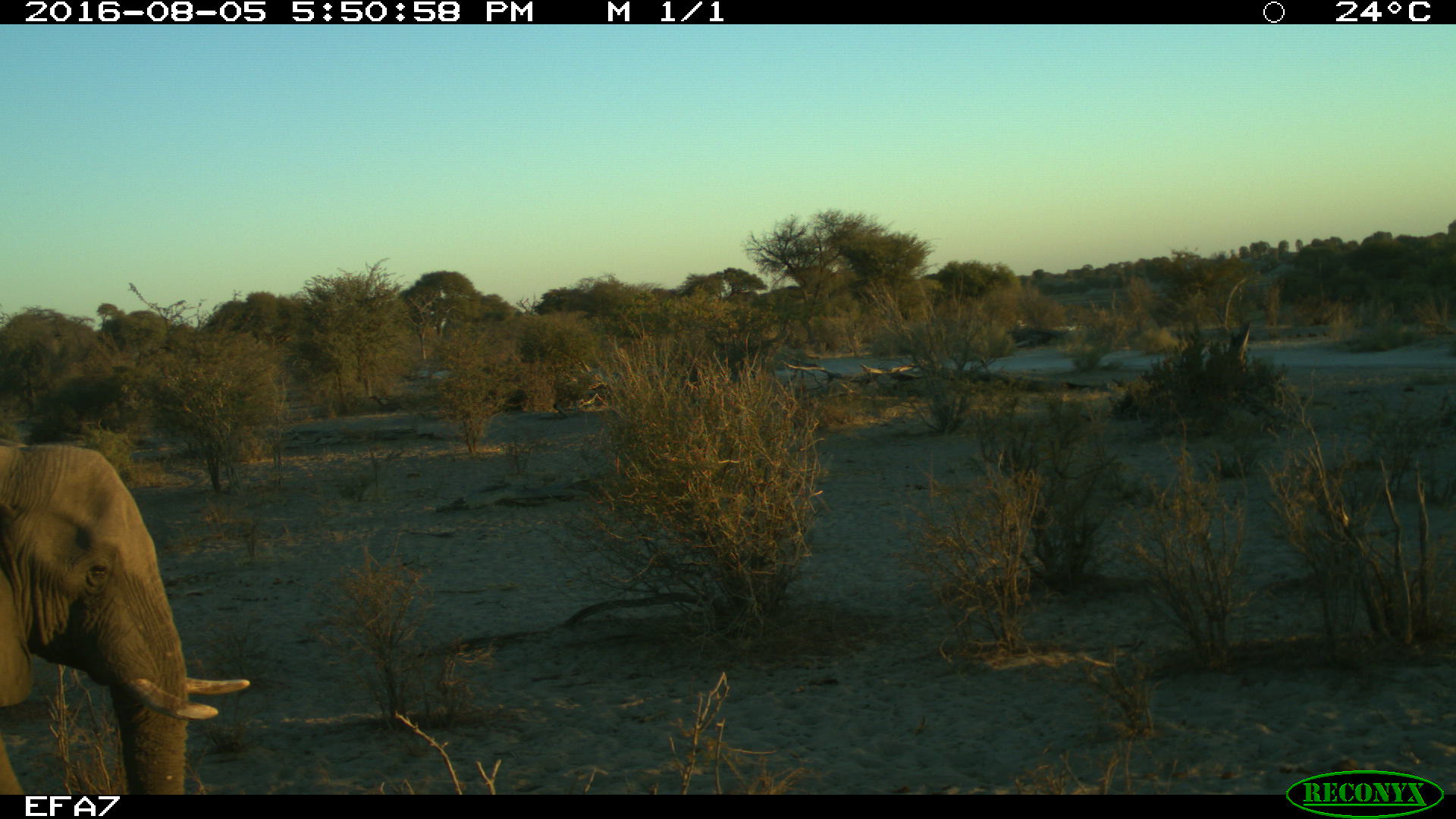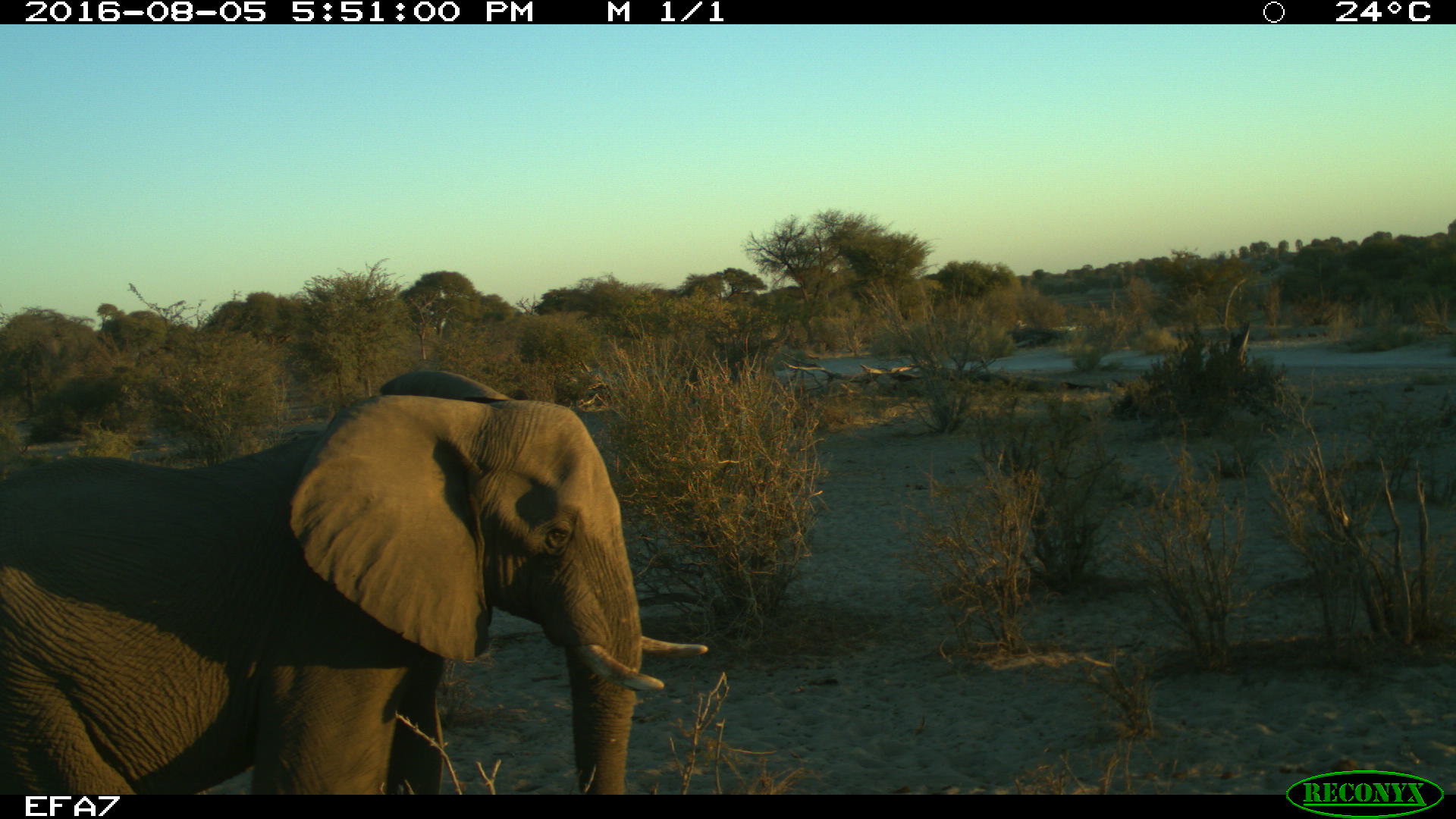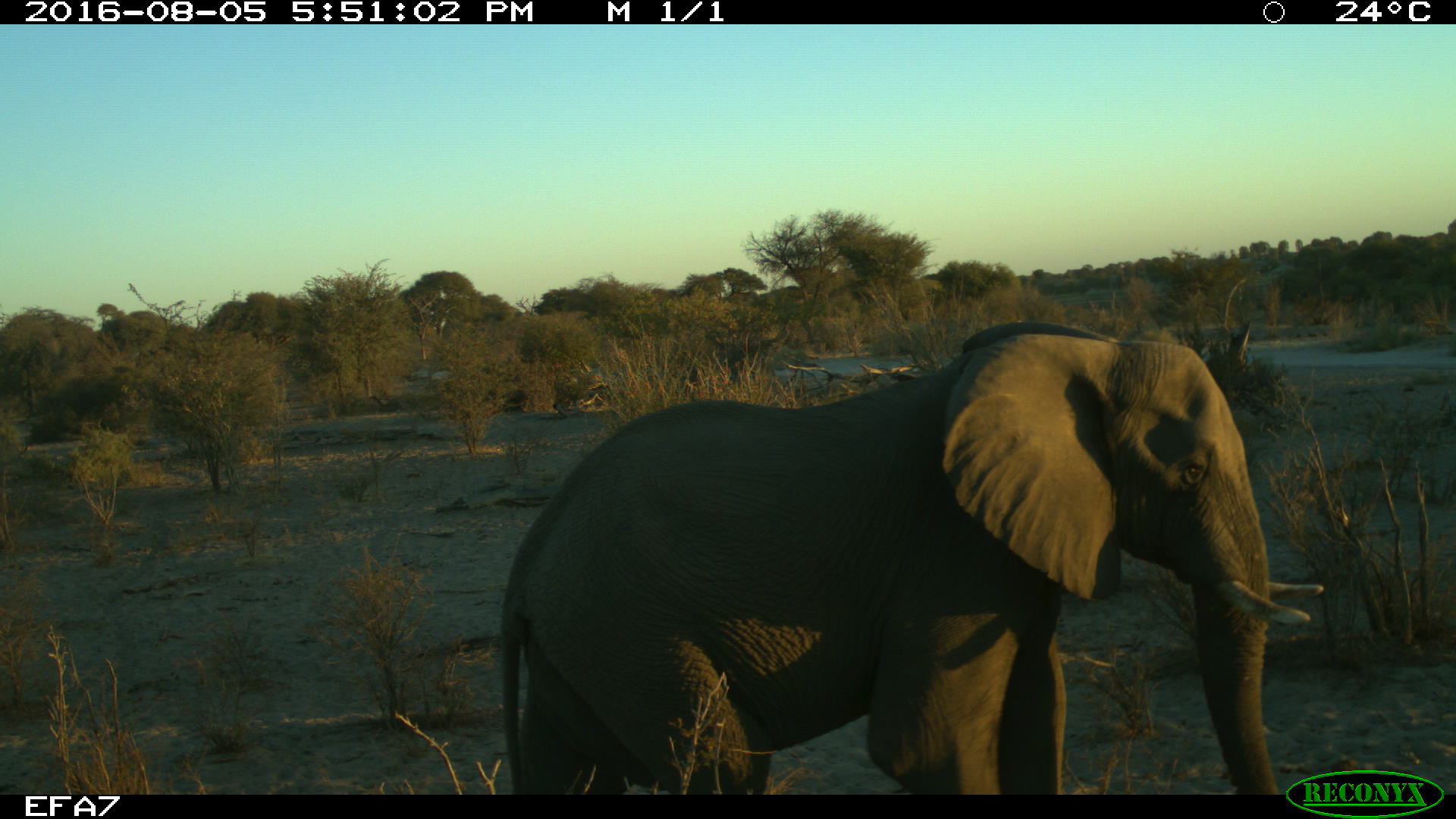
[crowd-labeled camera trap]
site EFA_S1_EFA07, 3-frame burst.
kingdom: Animalia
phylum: Chordata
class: Mammalia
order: Proboscidea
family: Elephantidae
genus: Loxodonta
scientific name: Loxodonta africana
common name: african bush elephant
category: elephant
Elephant (african bush elephant) (Loxodonta africana), count 1. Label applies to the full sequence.